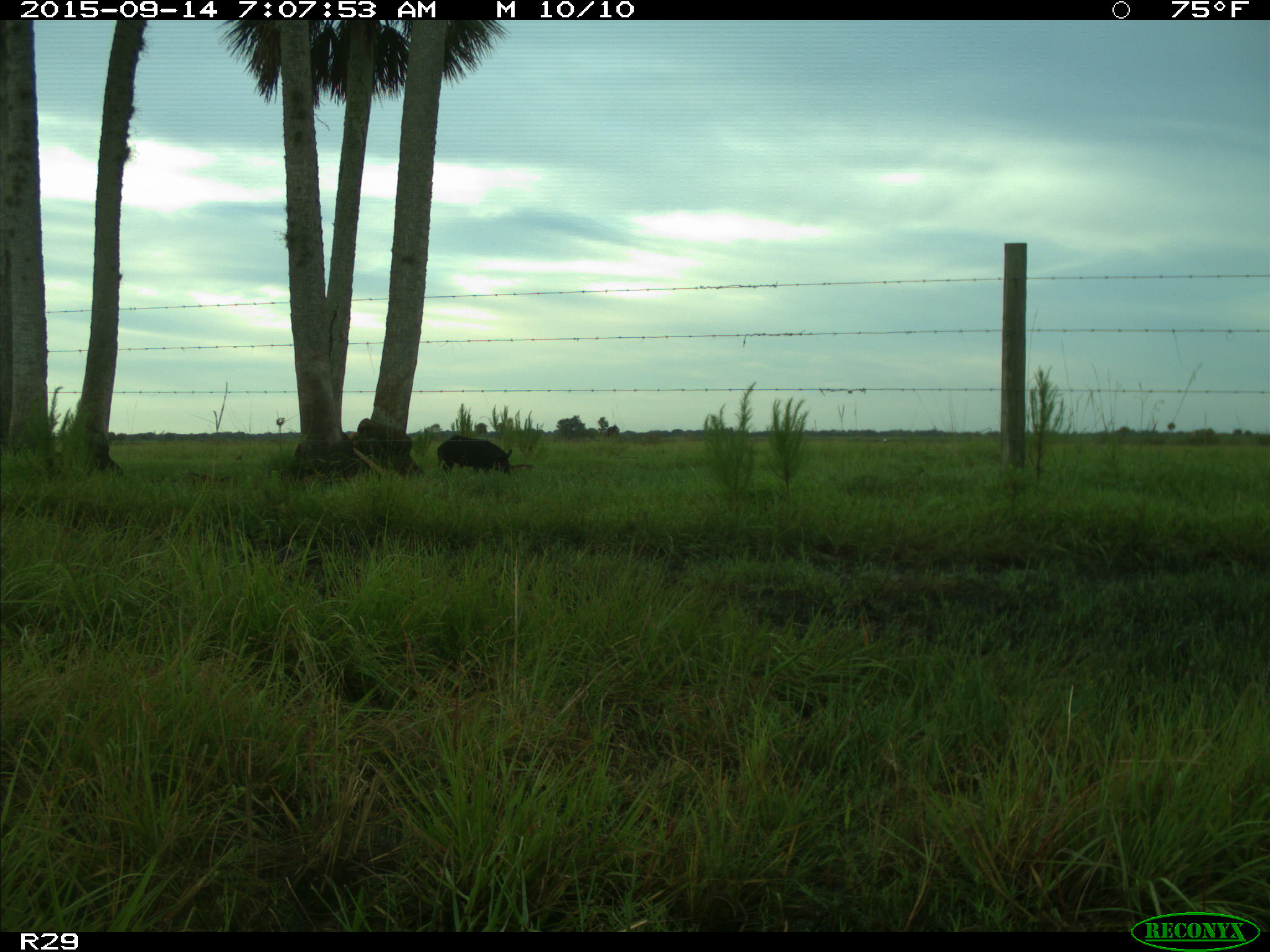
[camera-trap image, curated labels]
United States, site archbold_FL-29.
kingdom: Animalia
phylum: Chordata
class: Mammalia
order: Artiodactyla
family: Suidae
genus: Sus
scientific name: Sus scrofa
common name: wild boar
Sus scrofa (wild boar).